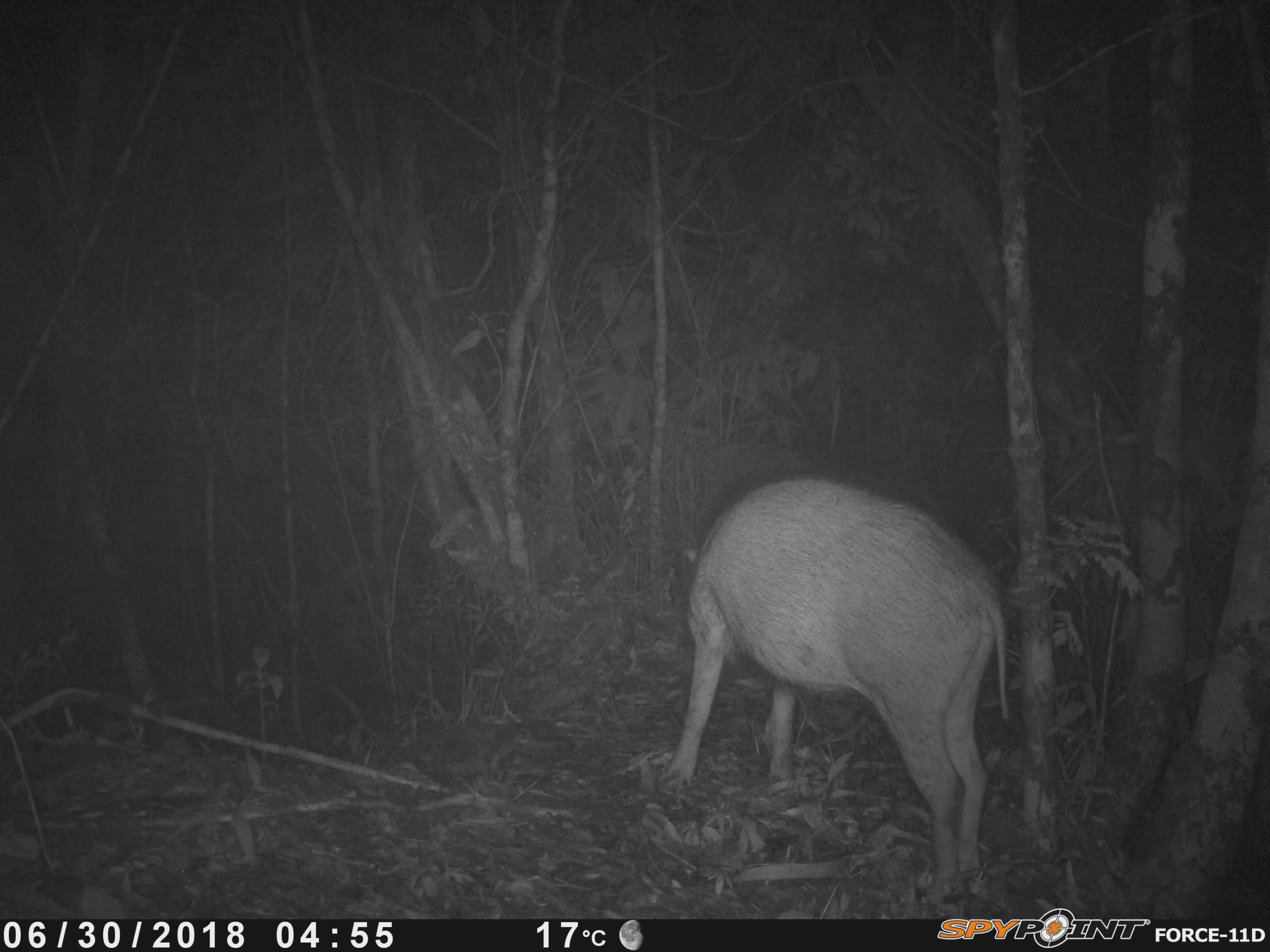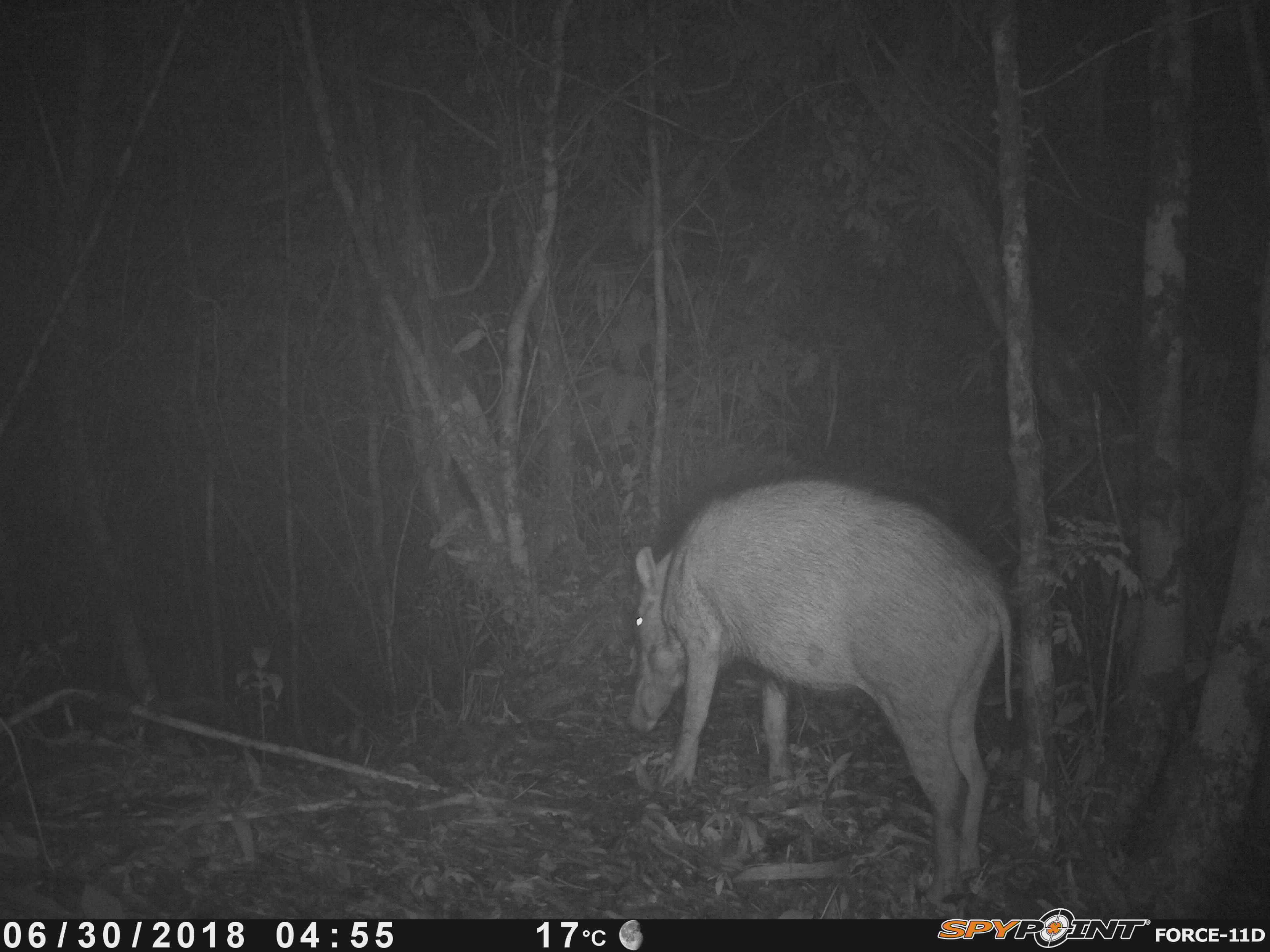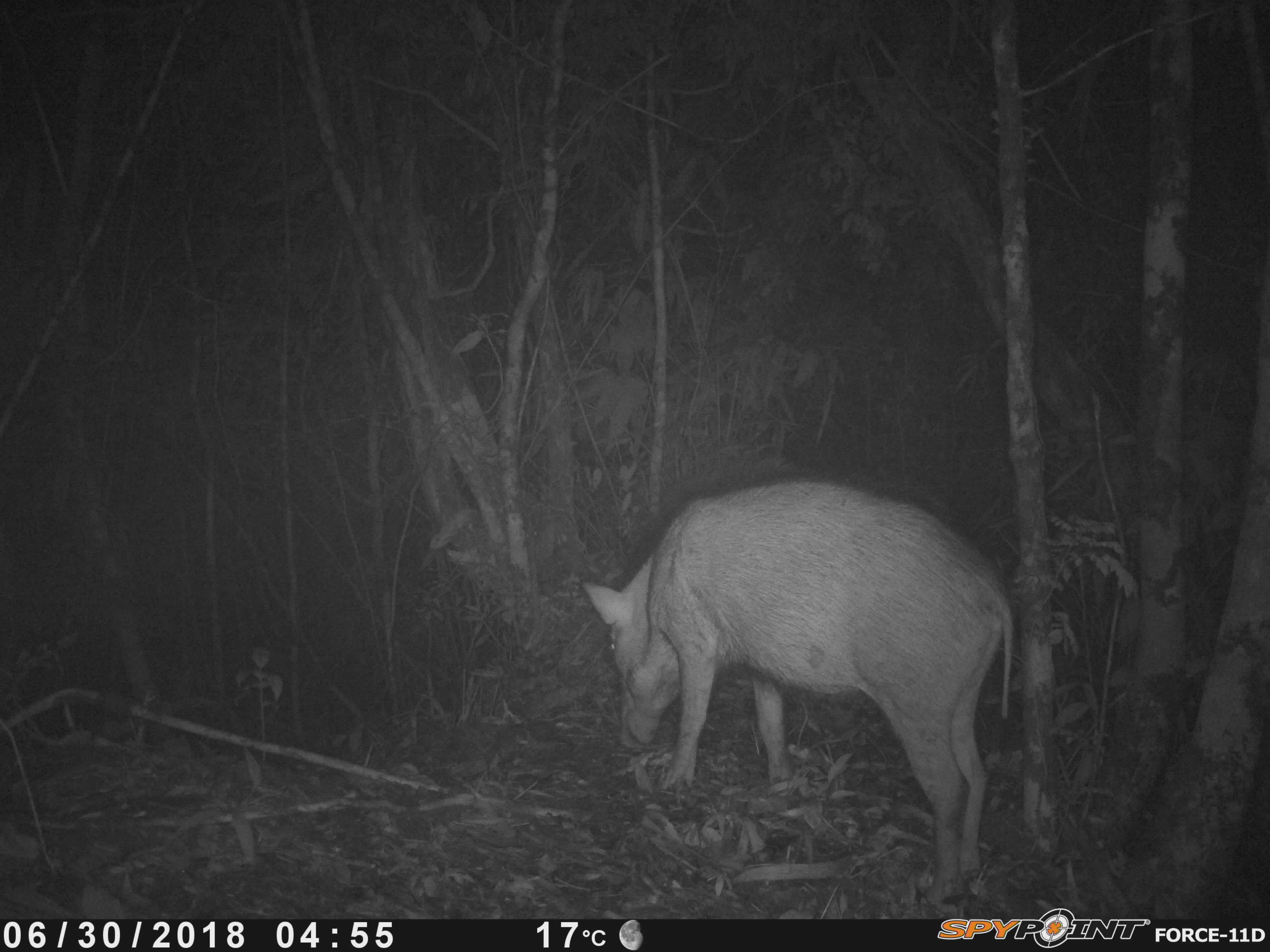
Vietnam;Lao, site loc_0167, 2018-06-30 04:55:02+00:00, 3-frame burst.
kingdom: Animalia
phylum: Chordata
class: Mammalia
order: Artiodactyla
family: Suidae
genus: Sus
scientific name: Sus scrofa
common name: eurasian wild pig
Eurasian wild pig (Sus scrofa). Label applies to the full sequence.